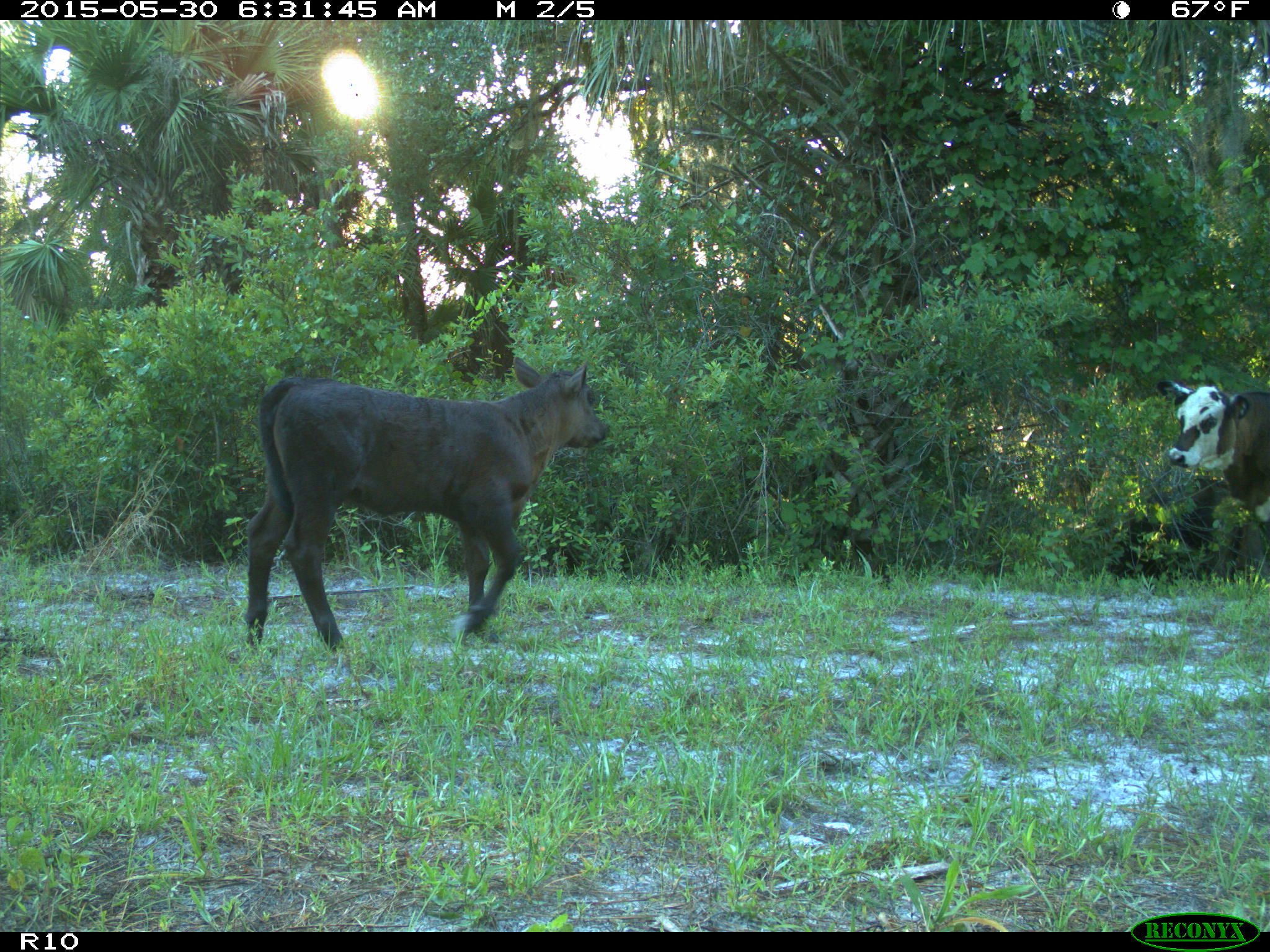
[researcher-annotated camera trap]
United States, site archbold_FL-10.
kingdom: Animalia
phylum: Chordata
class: Mammalia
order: Artiodactyla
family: Bovidae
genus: Bos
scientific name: Bos taurus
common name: domestic cow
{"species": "Bos taurus (domestic cow)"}